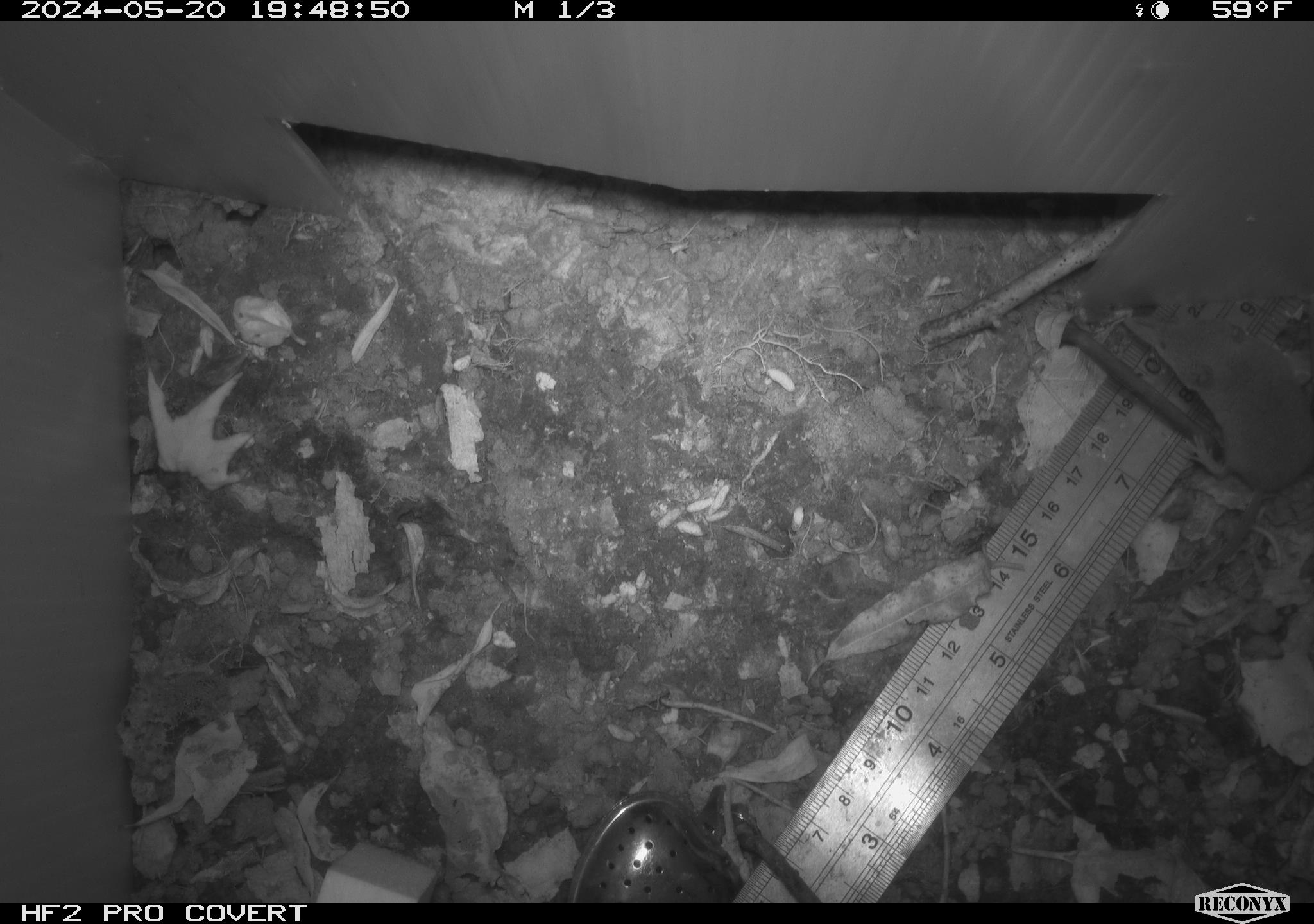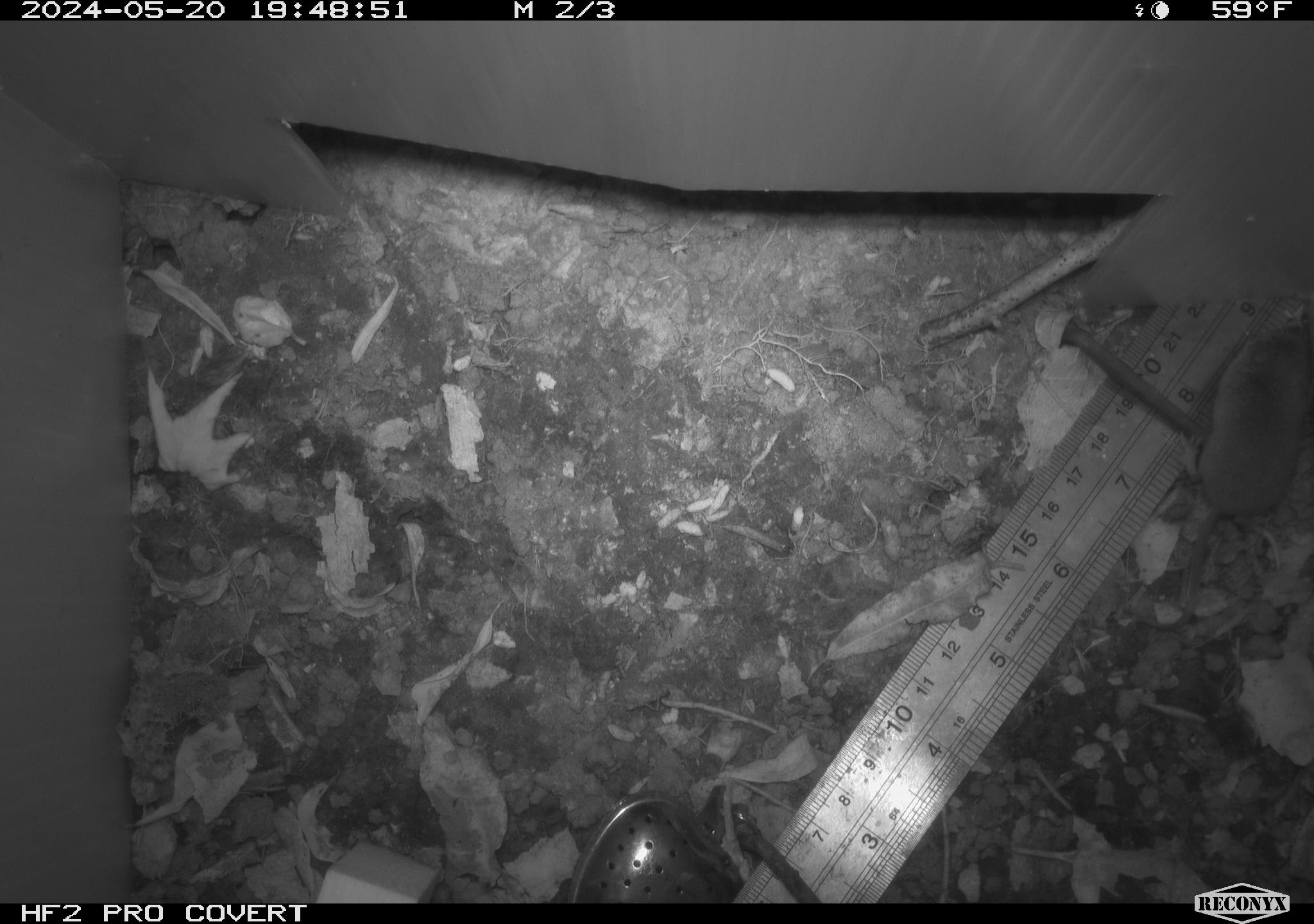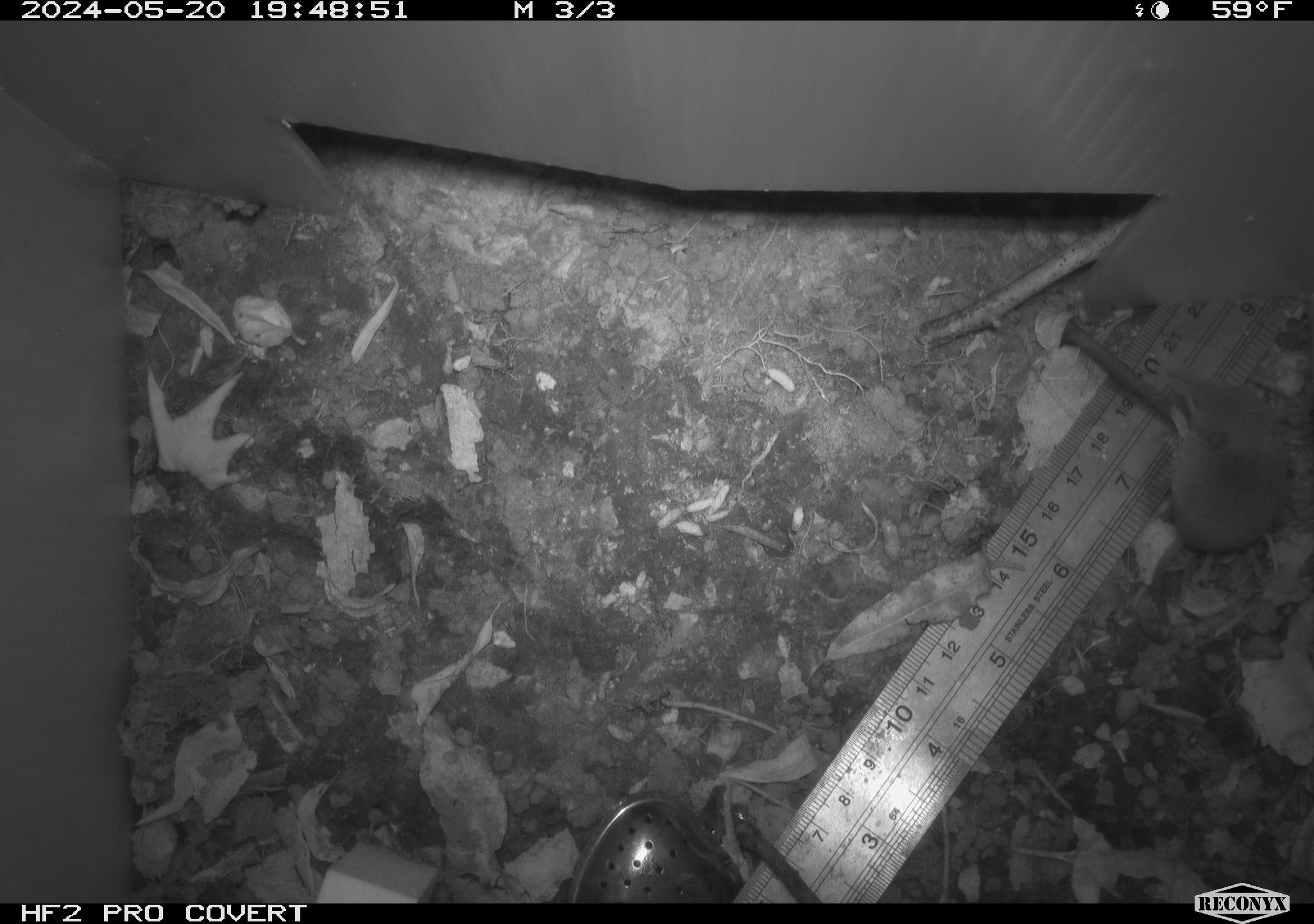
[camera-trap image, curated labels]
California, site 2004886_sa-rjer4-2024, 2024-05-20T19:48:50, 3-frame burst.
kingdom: Animalia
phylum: Chordata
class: Mammalia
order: Eulipotyphla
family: Soricidae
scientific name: Soricidae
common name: shrews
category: soricidae family